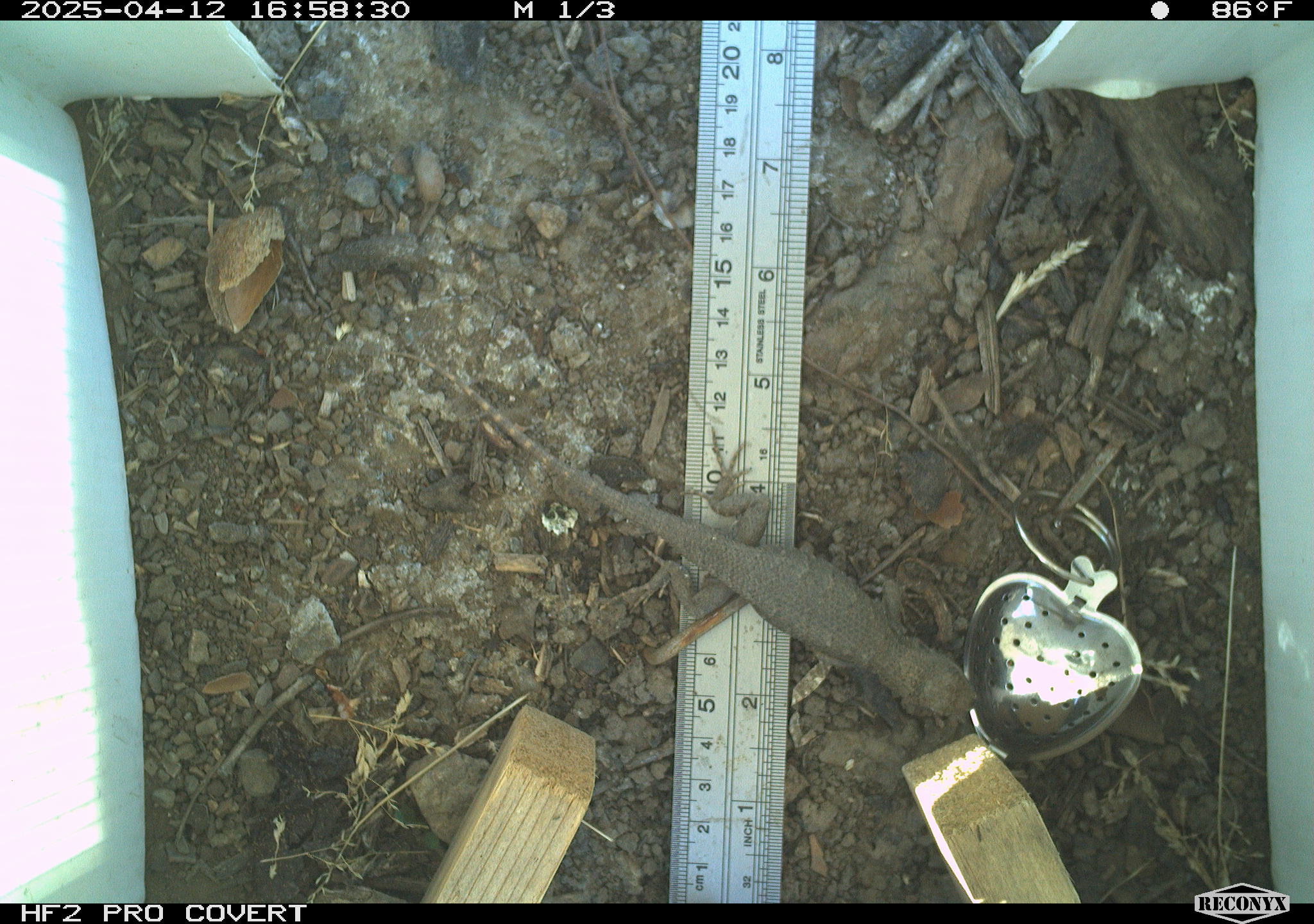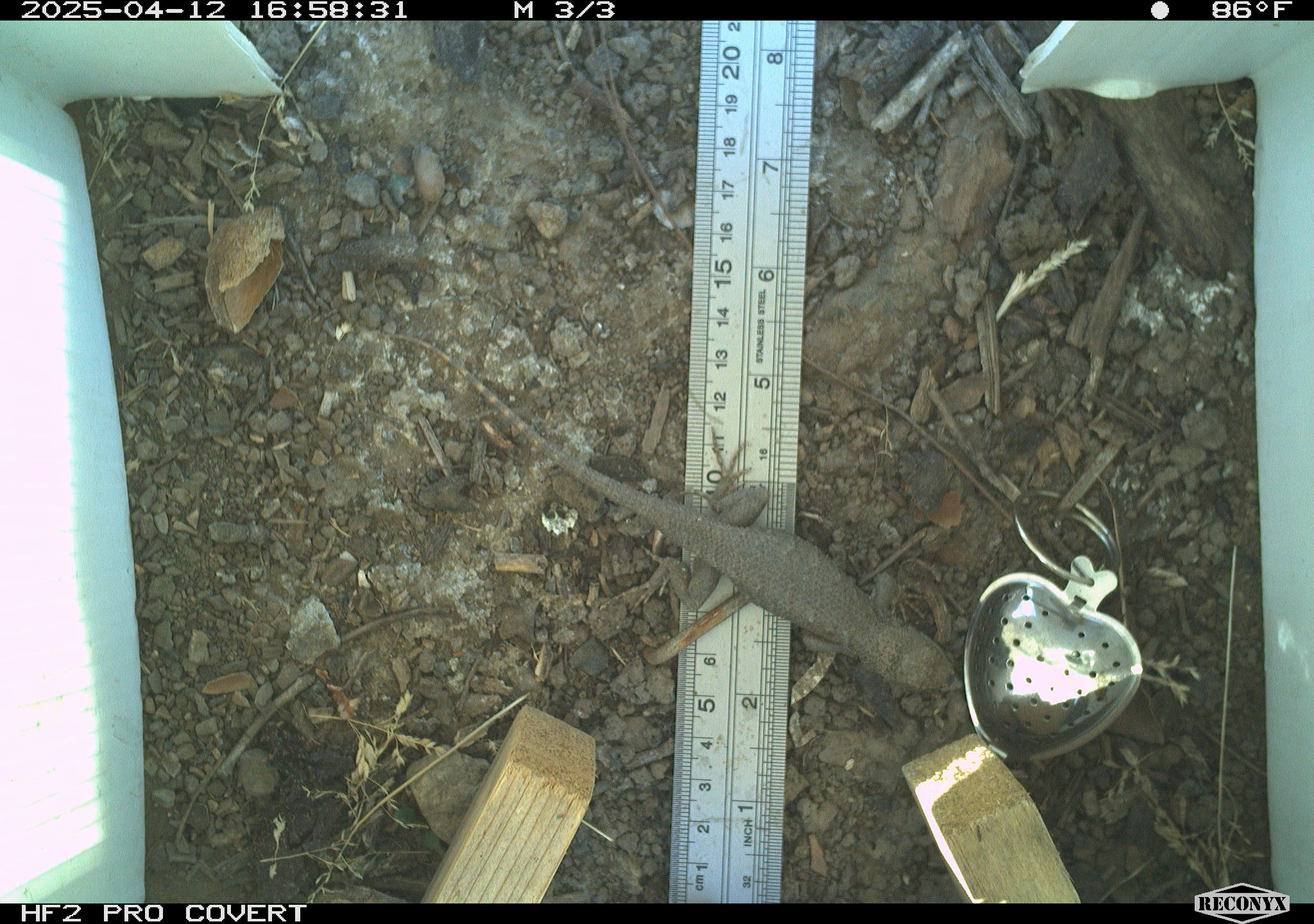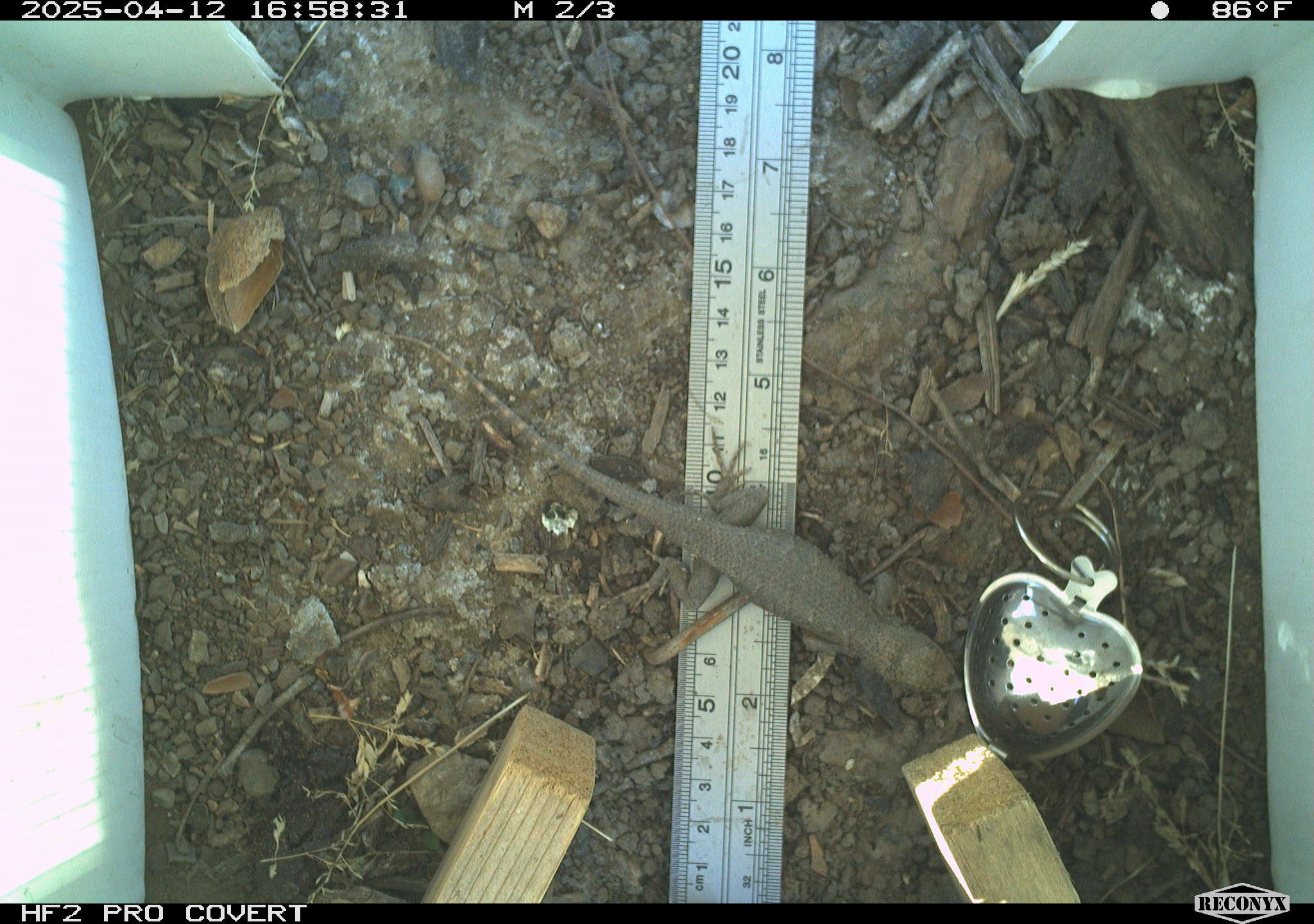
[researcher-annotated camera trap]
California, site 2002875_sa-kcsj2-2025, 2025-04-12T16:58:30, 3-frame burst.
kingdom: Animalia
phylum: Chordata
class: Reptilia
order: Squamata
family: Phrynosomatidae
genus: Sceloporus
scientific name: Sceloporus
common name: spiny lizards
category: sceloporus species